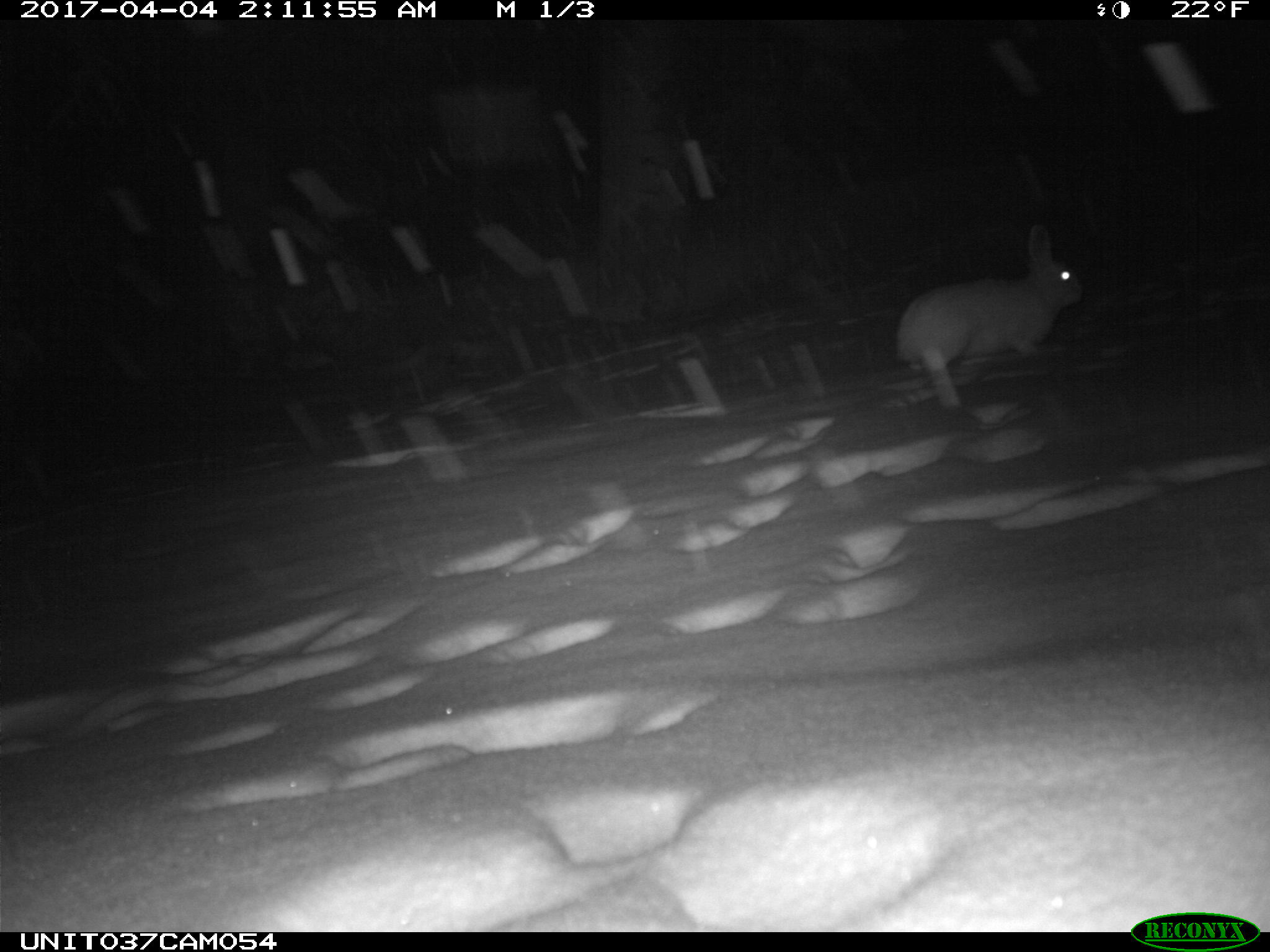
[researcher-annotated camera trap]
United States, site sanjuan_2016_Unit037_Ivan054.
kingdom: Animalia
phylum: Chordata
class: Mammalia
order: Lagomorpha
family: Leporidae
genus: Lepus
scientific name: Lepus americanus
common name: snowshoe hare